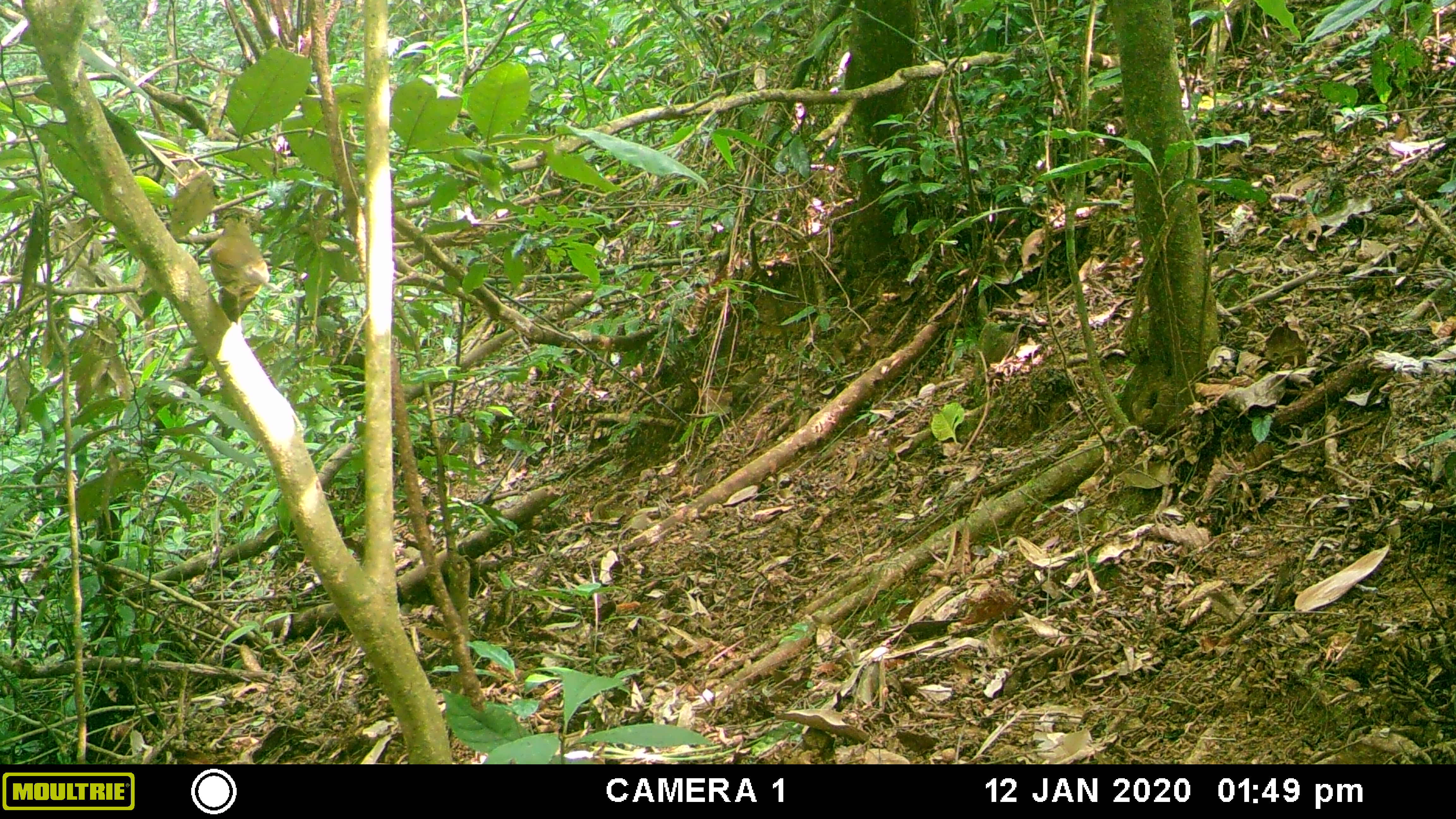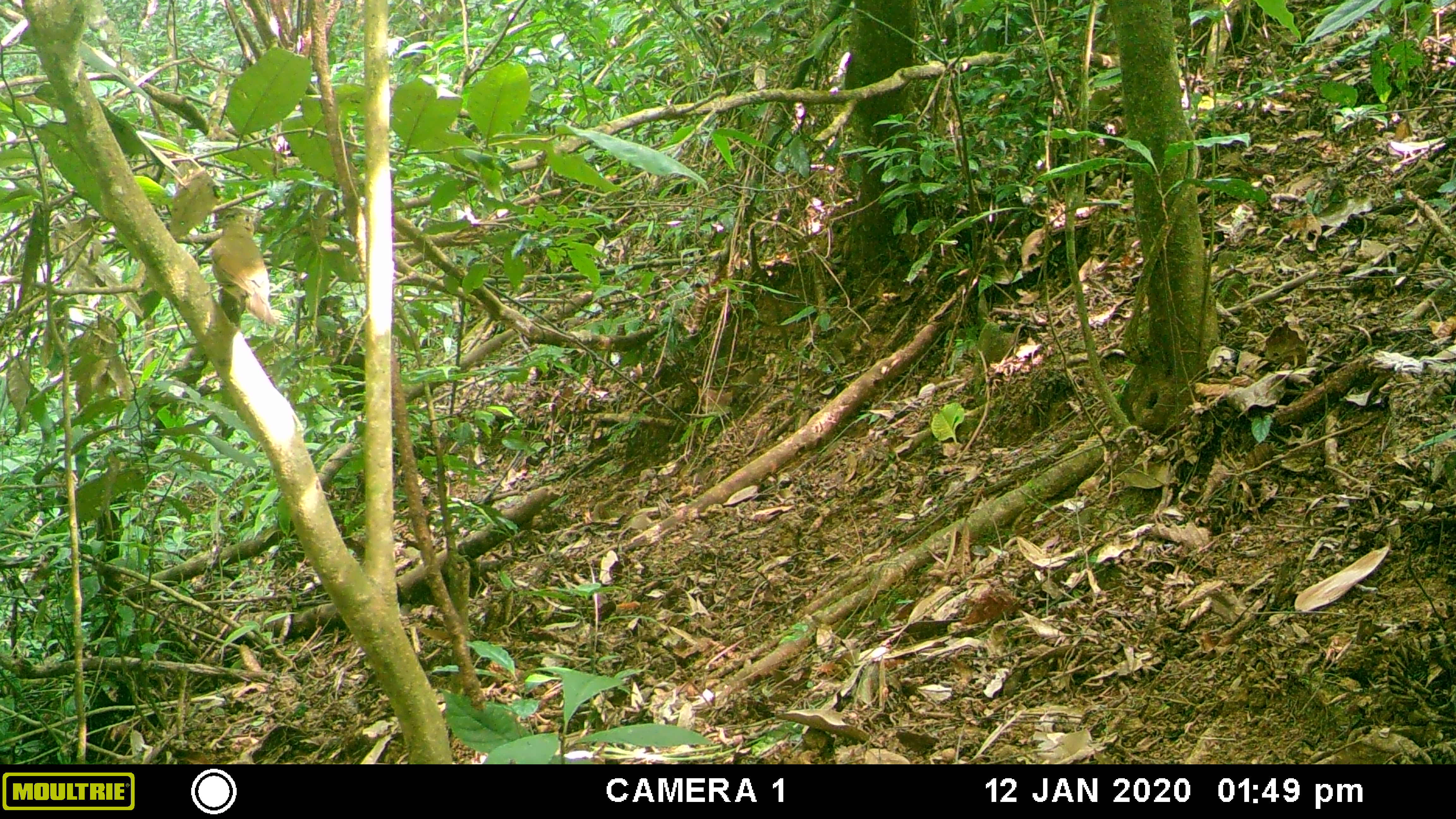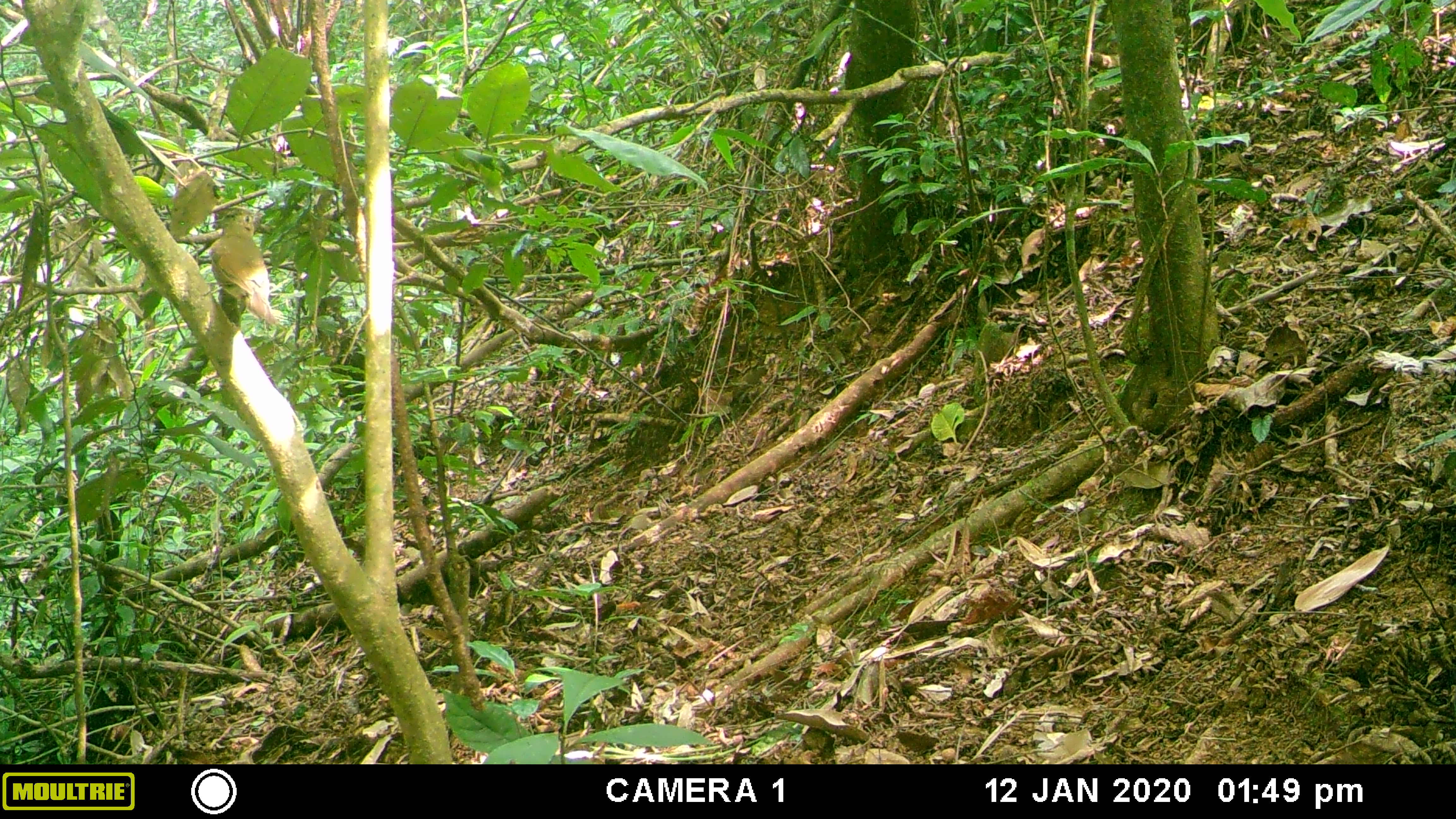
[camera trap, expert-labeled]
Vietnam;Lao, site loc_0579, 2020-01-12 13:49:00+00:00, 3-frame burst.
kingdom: Animalia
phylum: Chordata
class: Aves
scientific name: Aves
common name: bird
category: unidentified bird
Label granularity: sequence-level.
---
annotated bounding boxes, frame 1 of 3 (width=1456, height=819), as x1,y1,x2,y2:
unidentified bird: 206,206,279,300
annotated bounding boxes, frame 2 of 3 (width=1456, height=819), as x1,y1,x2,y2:
unidentified bird: 211,203,279,323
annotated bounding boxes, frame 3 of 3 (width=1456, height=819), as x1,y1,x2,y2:
unidentified bird: 209,202,284,324